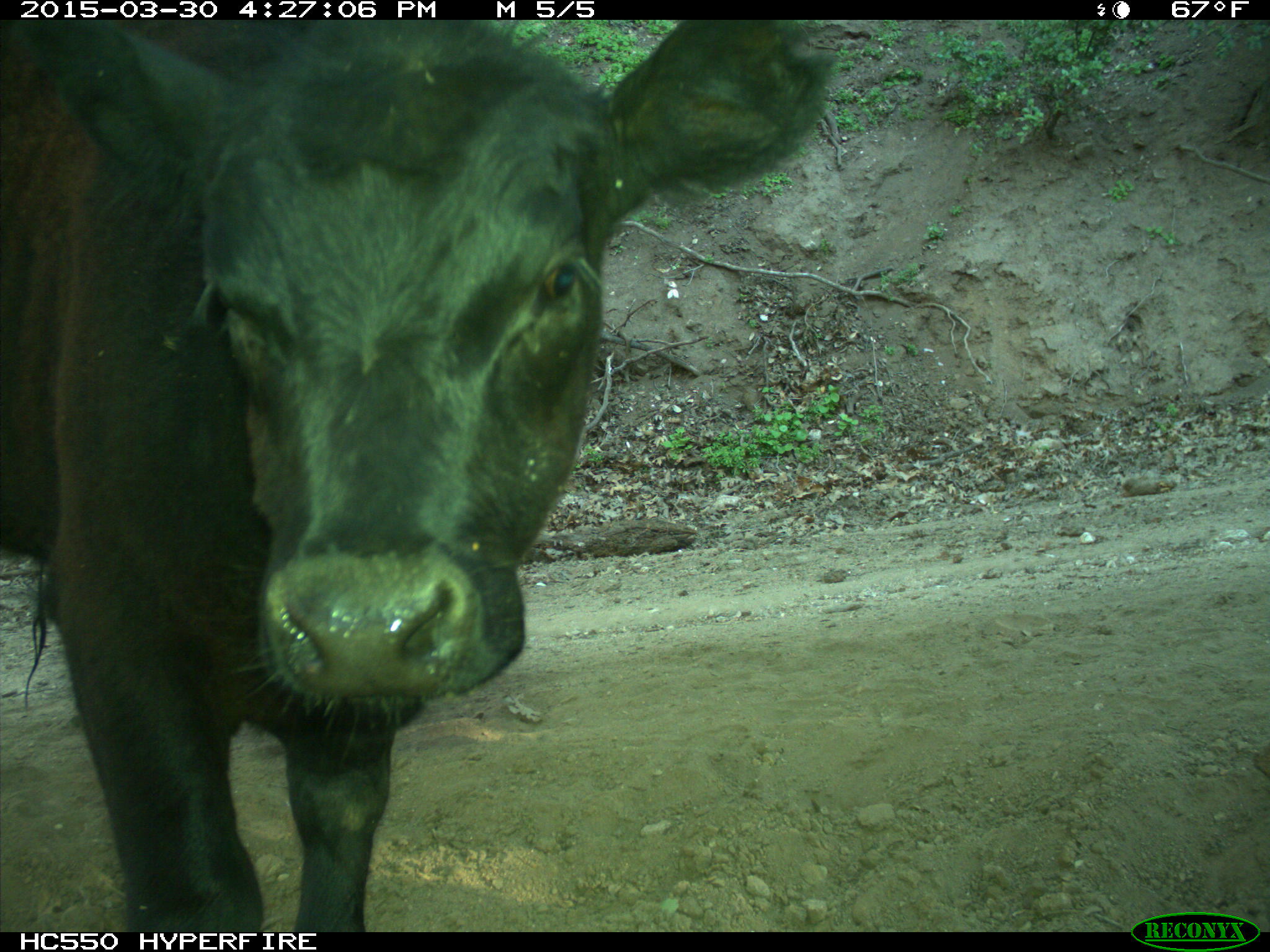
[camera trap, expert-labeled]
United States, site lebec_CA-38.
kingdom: Animalia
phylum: Chordata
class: Mammalia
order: Artiodactyla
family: Bovidae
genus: Bos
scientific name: Bos taurus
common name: domestic cow